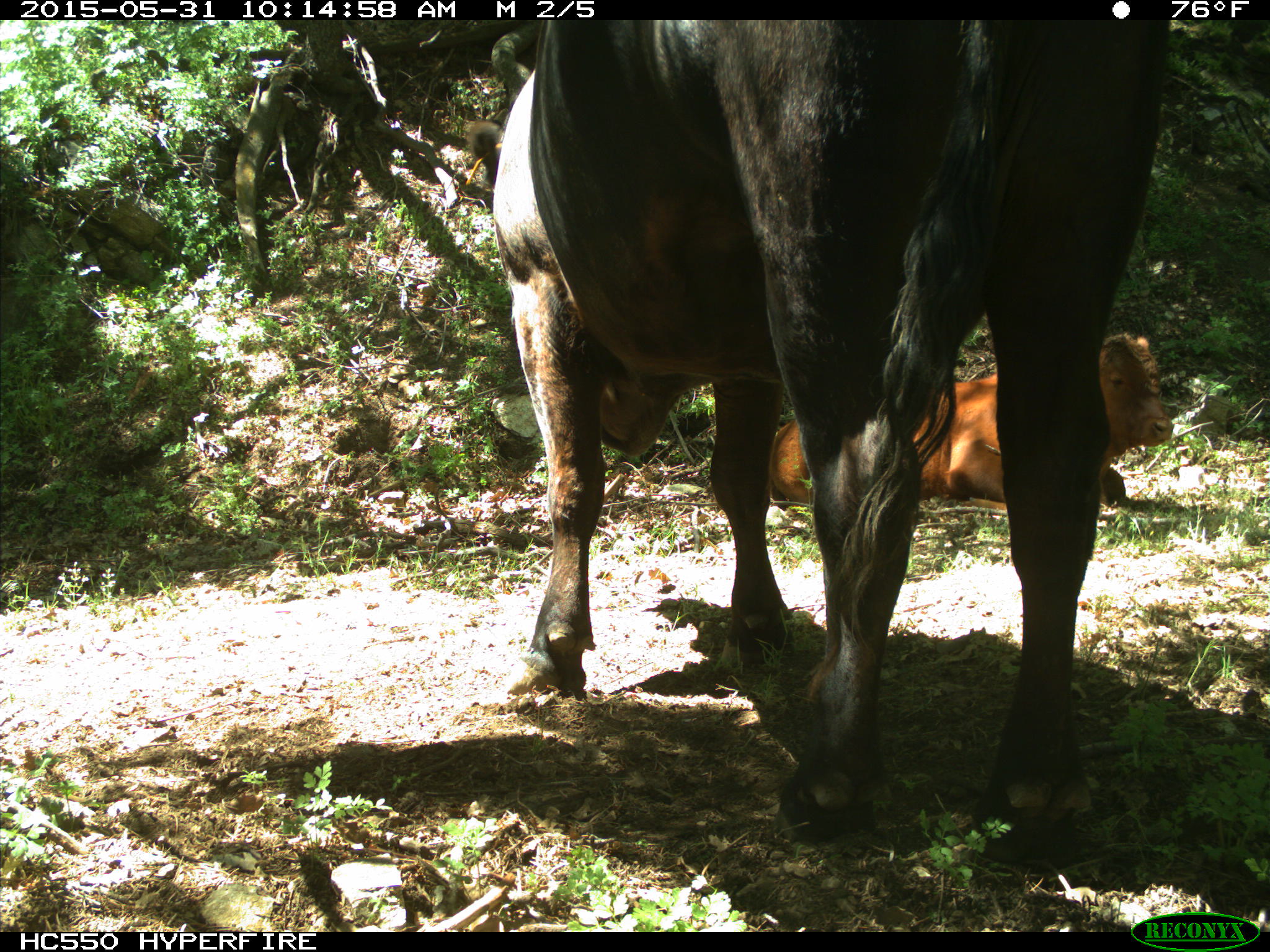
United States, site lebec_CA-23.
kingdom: Animalia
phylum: Chordata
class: Mammalia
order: Artiodactyla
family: Bovidae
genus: Bos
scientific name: Bos taurus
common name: domestic cow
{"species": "Bos taurus (domestic cow)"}